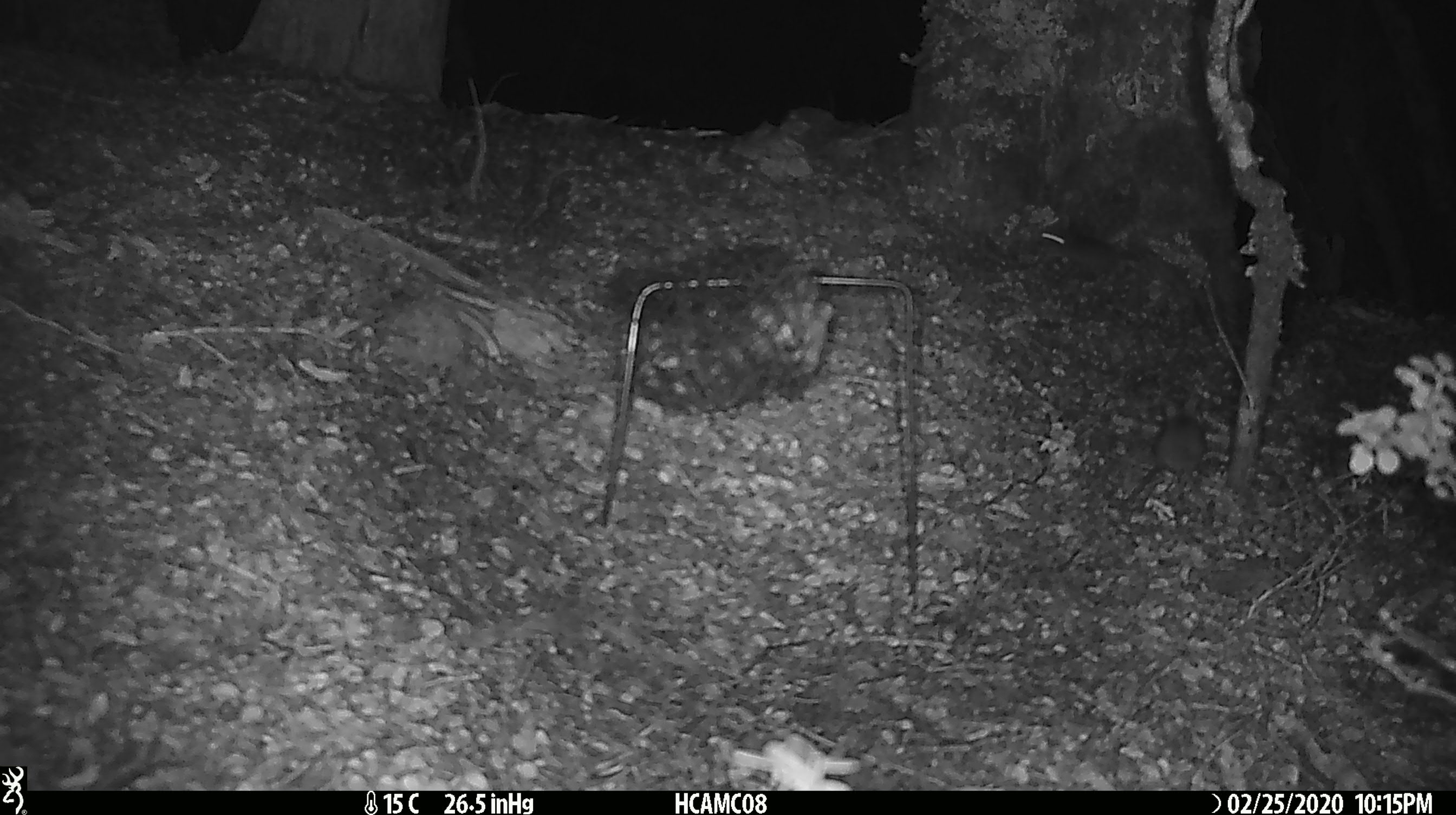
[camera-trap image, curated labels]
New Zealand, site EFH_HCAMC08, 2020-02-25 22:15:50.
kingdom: Animalia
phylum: Chordata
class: Mammalia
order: Rodentia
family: Muridae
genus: Mus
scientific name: Mus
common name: mouse